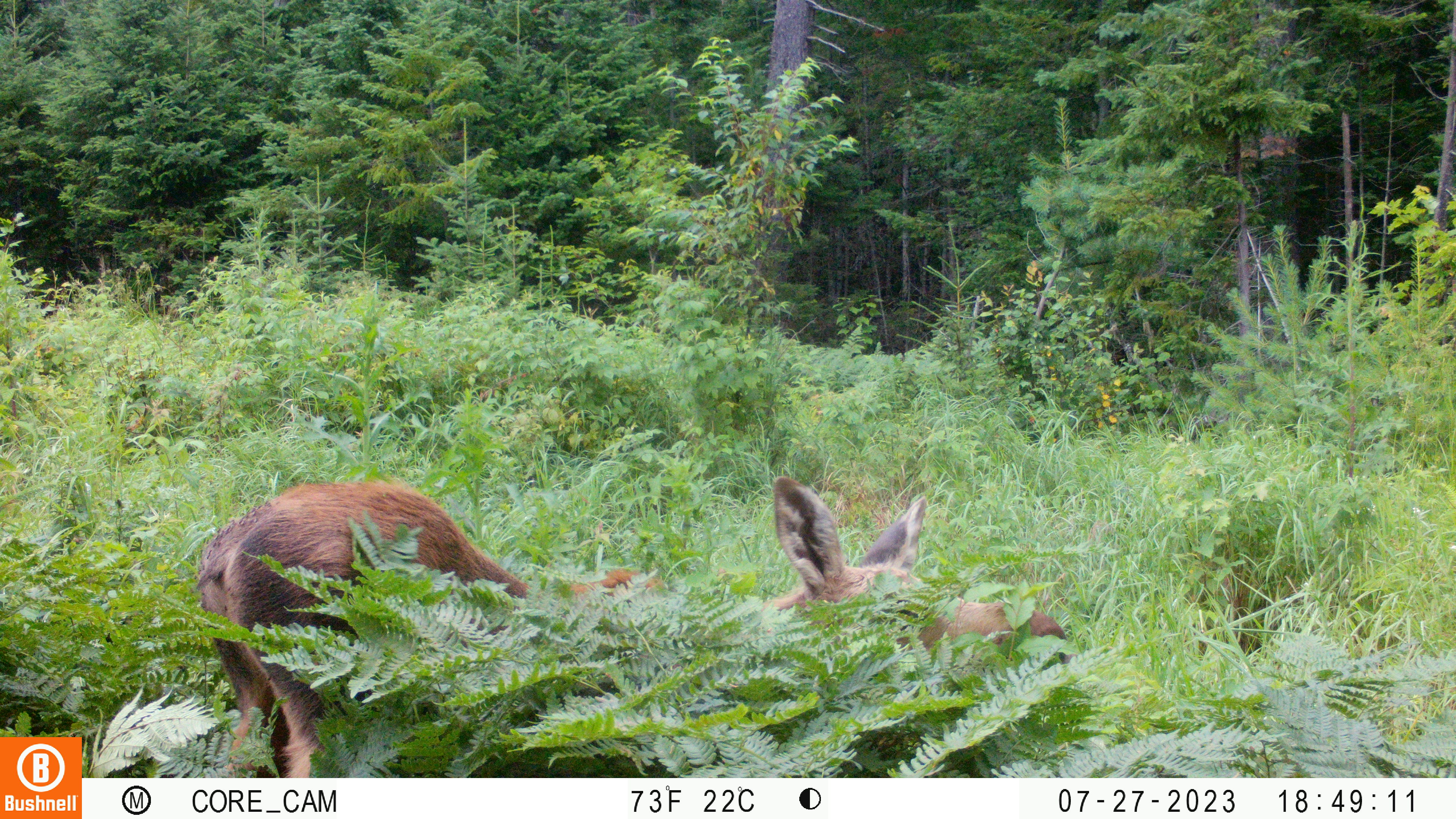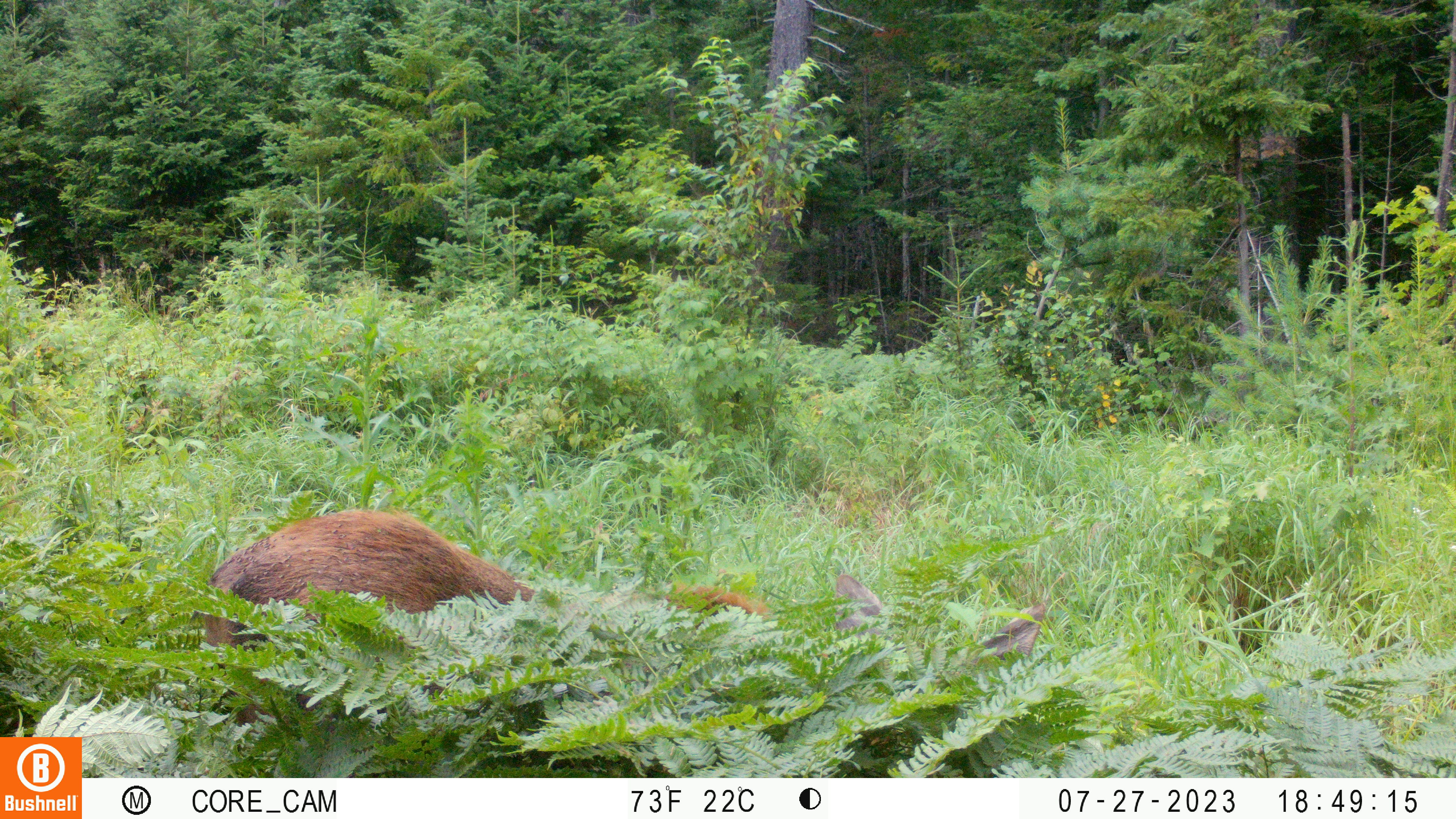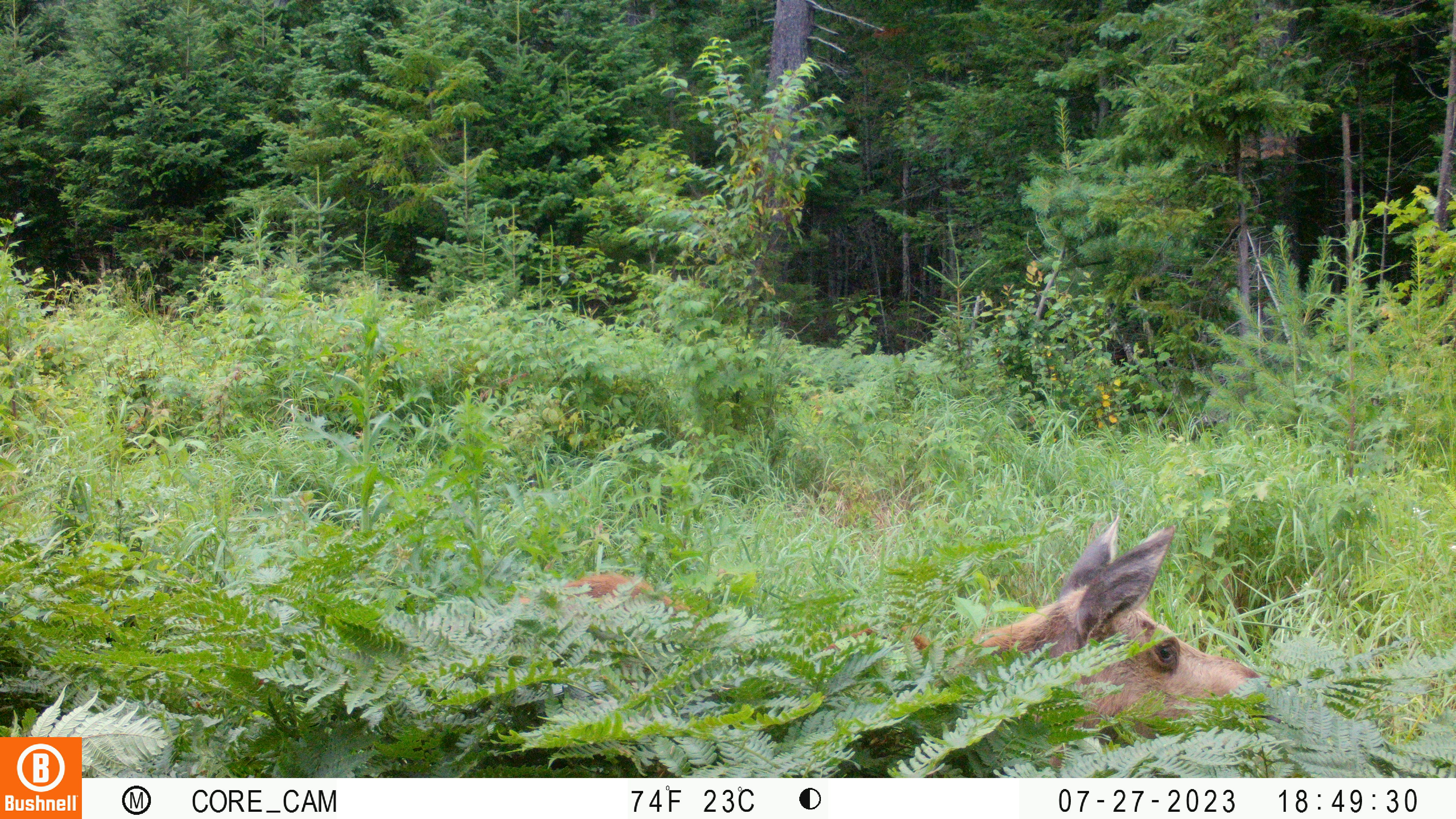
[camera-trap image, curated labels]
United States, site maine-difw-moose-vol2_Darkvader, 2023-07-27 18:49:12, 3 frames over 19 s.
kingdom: Animalia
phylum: Chordata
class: Mammalia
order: Artiodactyla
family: Cervidae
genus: Alces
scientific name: Alces alces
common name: moose